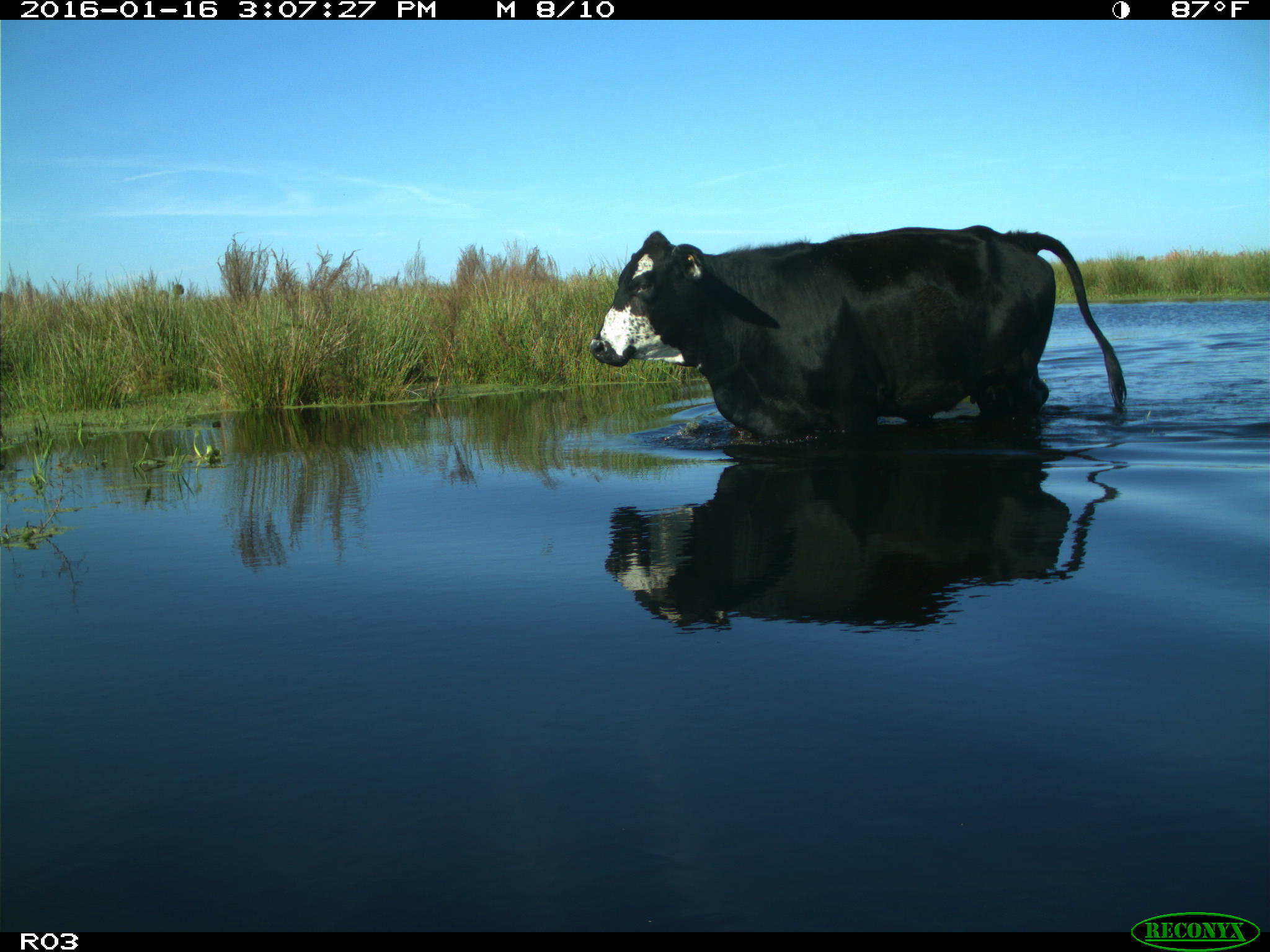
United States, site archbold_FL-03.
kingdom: Animalia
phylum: Chordata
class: Mammalia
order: Artiodactyla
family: Bovidae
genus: Bos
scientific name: Bos taurus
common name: domestic cow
Bos taurus (domestic cow).